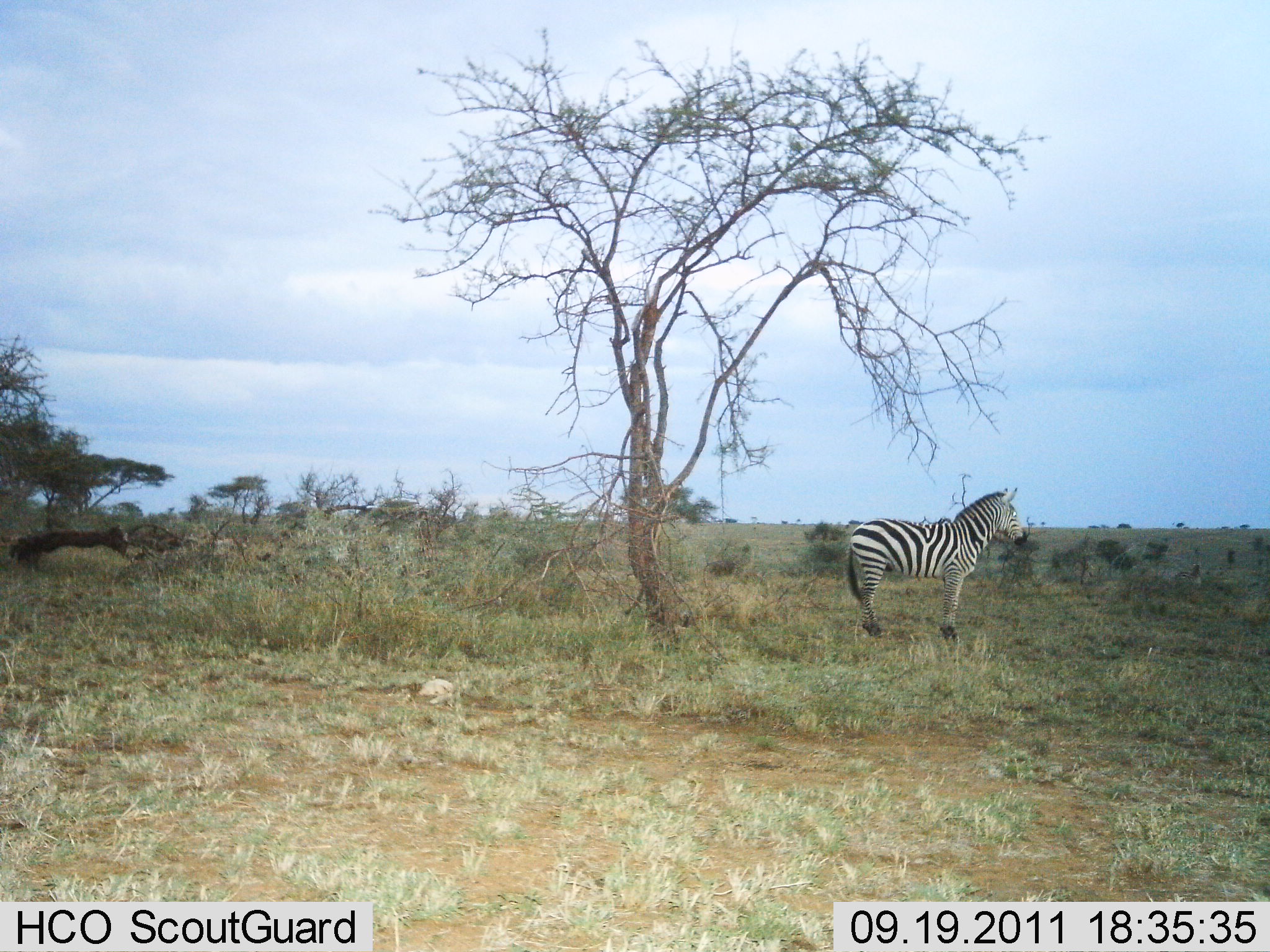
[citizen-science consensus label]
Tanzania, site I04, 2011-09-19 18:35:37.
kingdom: Animalia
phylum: Chordata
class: Mammalia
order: Perissodactyla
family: Equidae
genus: Equus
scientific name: Equus quagga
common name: plains zebra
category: zebra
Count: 1.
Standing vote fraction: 83%.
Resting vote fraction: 8%.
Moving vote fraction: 8%.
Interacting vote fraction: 0%.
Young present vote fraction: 0%.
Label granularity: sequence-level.